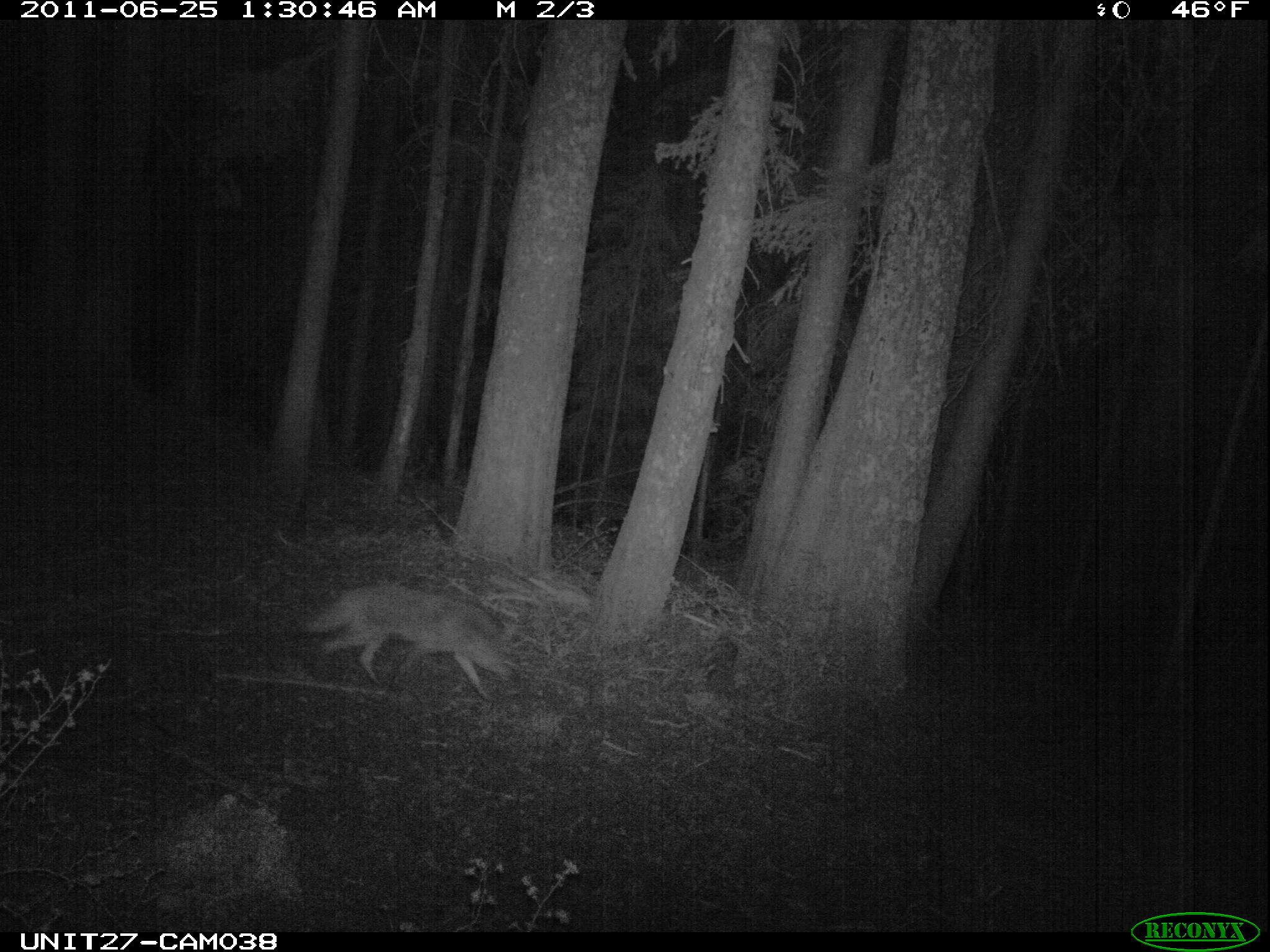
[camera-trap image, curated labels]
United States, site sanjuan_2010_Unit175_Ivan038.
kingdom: Animalia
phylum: Chordata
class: Mammalia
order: Carnivora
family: Canidae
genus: Canis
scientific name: Canis latrans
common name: coyote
Canis latrans (coyote).